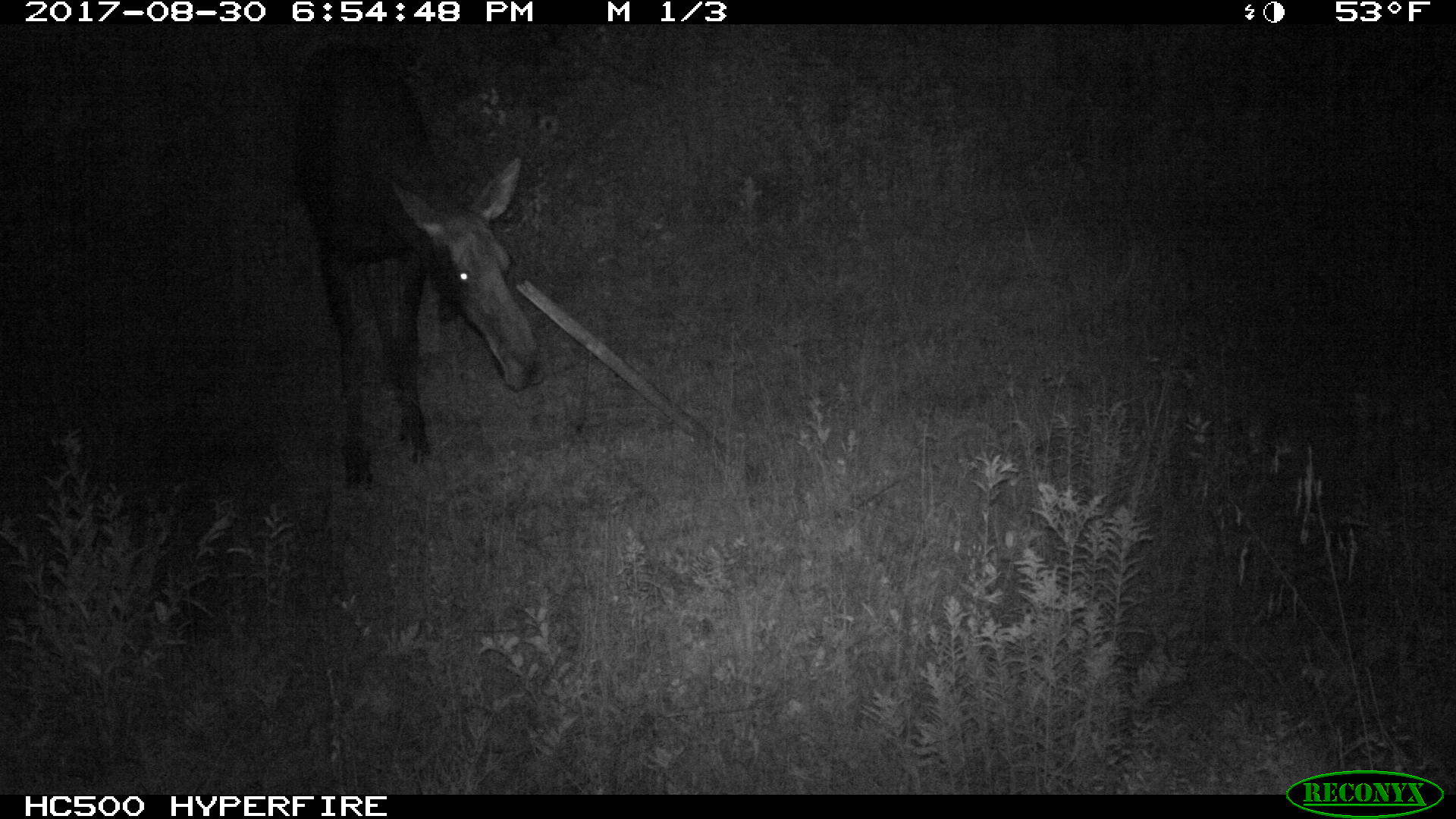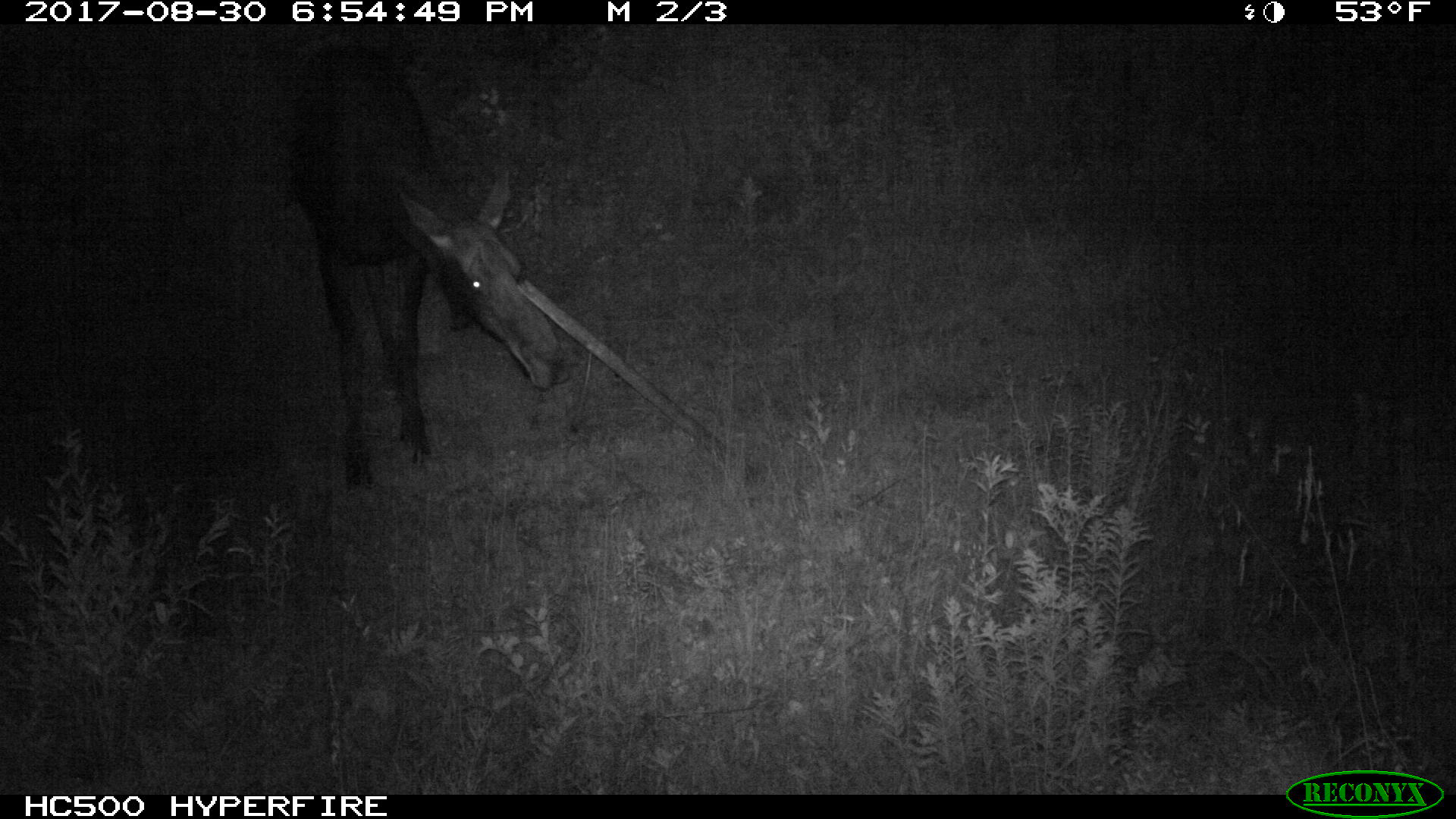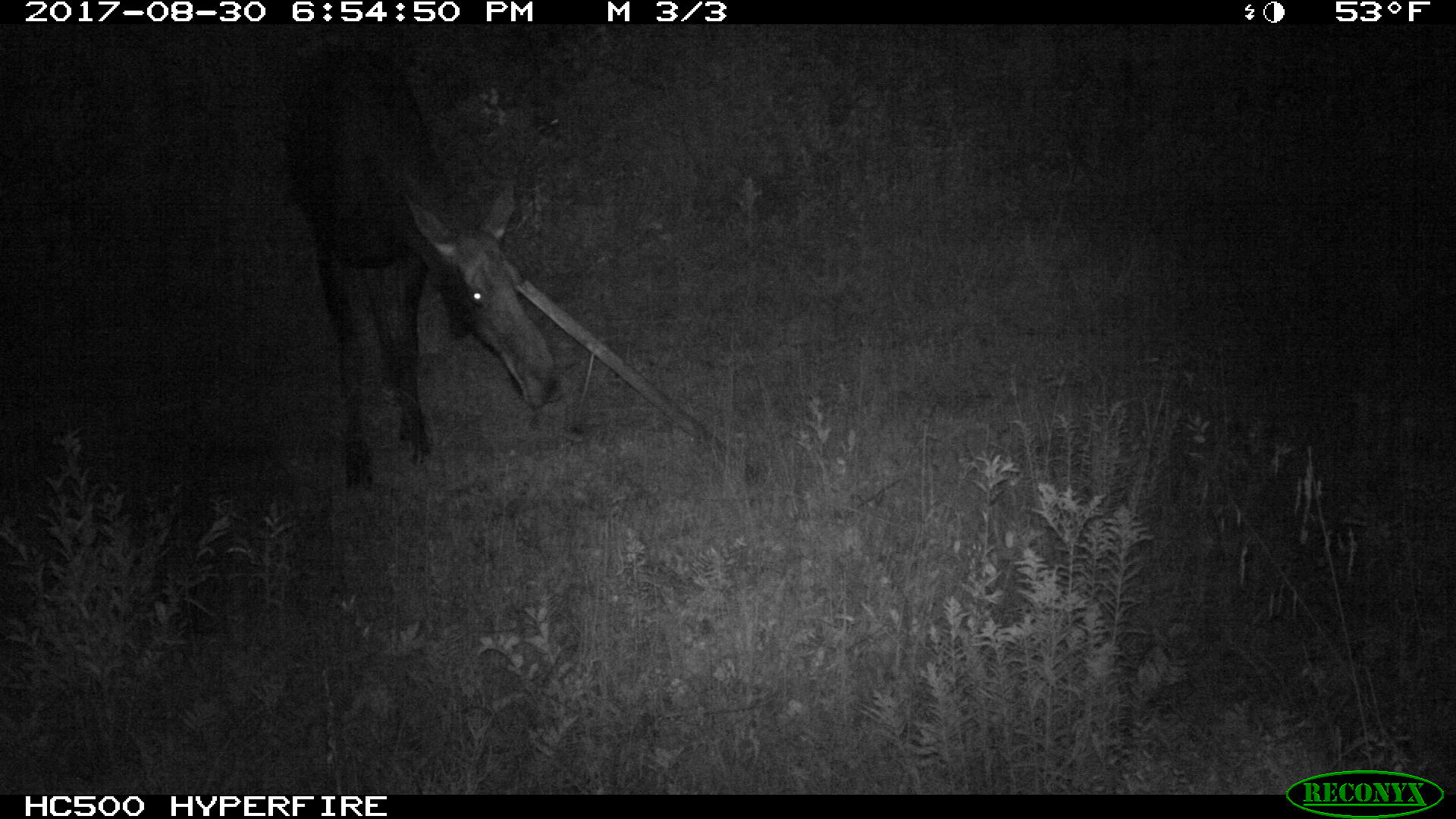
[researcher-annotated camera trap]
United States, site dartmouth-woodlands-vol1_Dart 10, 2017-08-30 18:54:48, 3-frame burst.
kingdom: Animalia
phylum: Chordata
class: Mammalia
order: Artiodactyla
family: Cervidae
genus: Alces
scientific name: Alces alces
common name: moose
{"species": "moose (Alces alces)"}